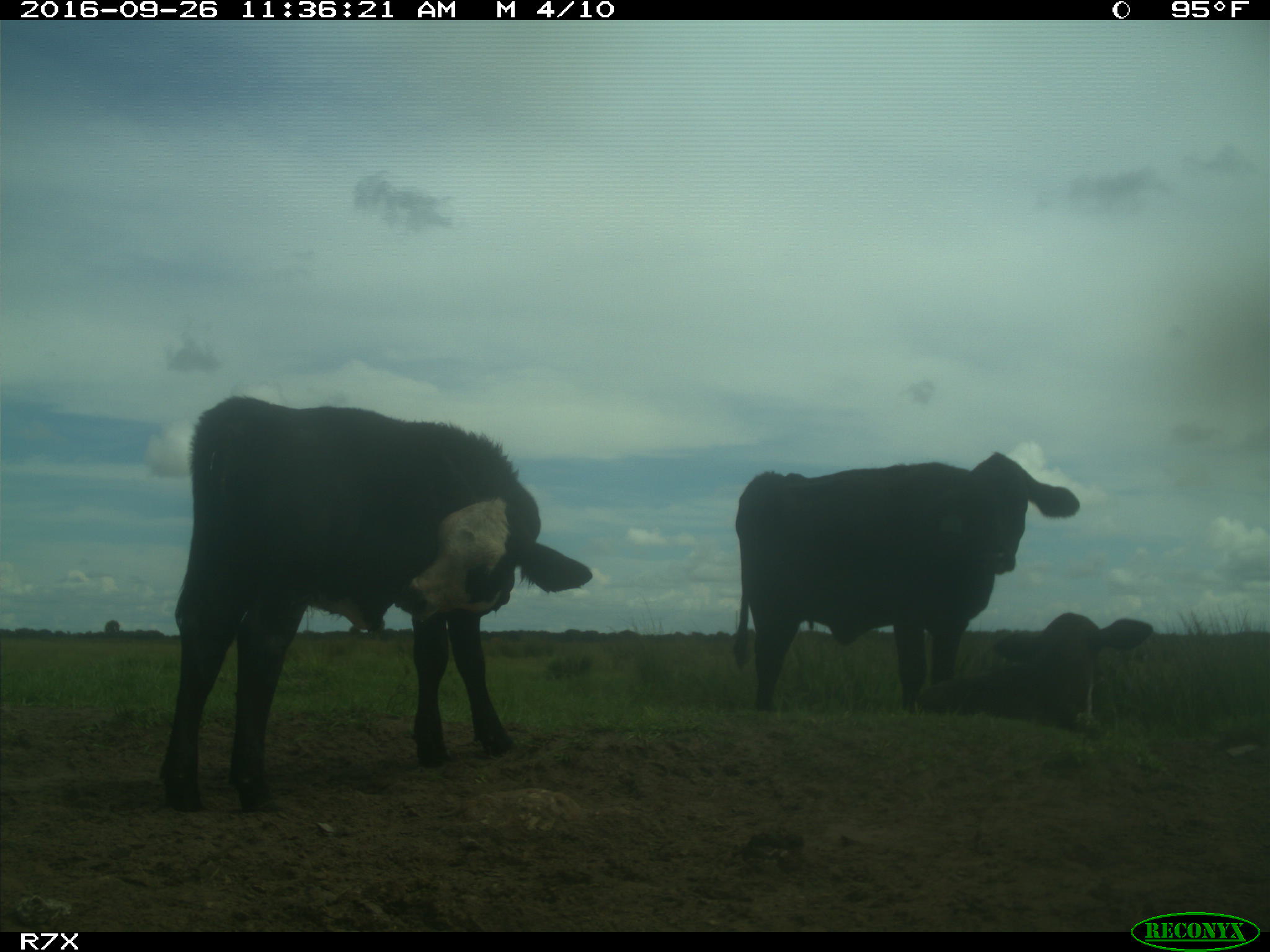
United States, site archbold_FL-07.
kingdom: Animalia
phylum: Chordata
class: Mammalia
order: Artiodactyla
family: Bovidae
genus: Bos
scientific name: Bos taurus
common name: domestic cow